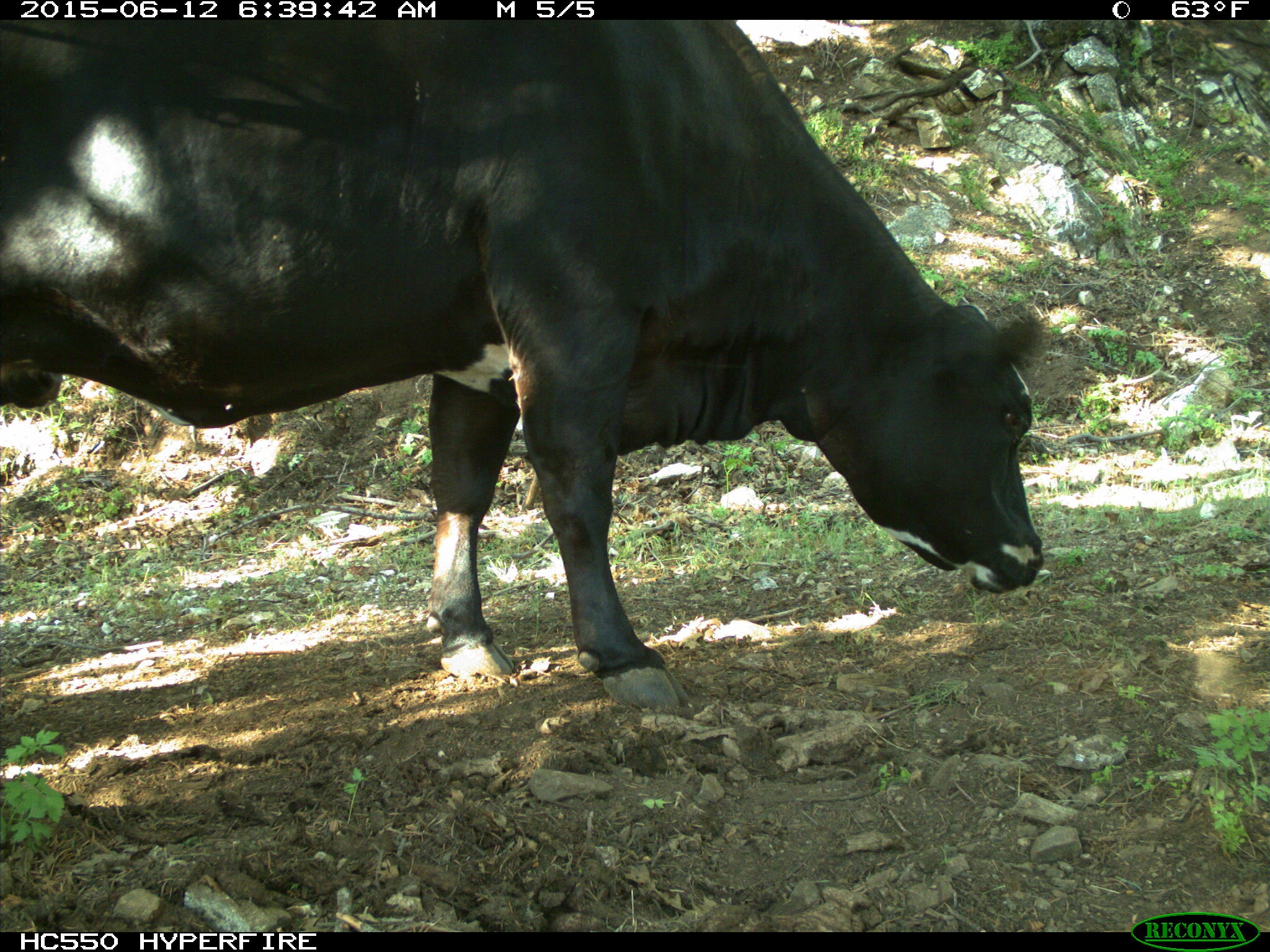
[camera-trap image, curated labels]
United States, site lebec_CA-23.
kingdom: Animalia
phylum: Chordata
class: Mammalia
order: Artiodactyla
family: Bovidae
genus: Bos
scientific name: Bos taurus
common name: domestic cow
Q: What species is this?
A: Bos taurus (domestic cow).